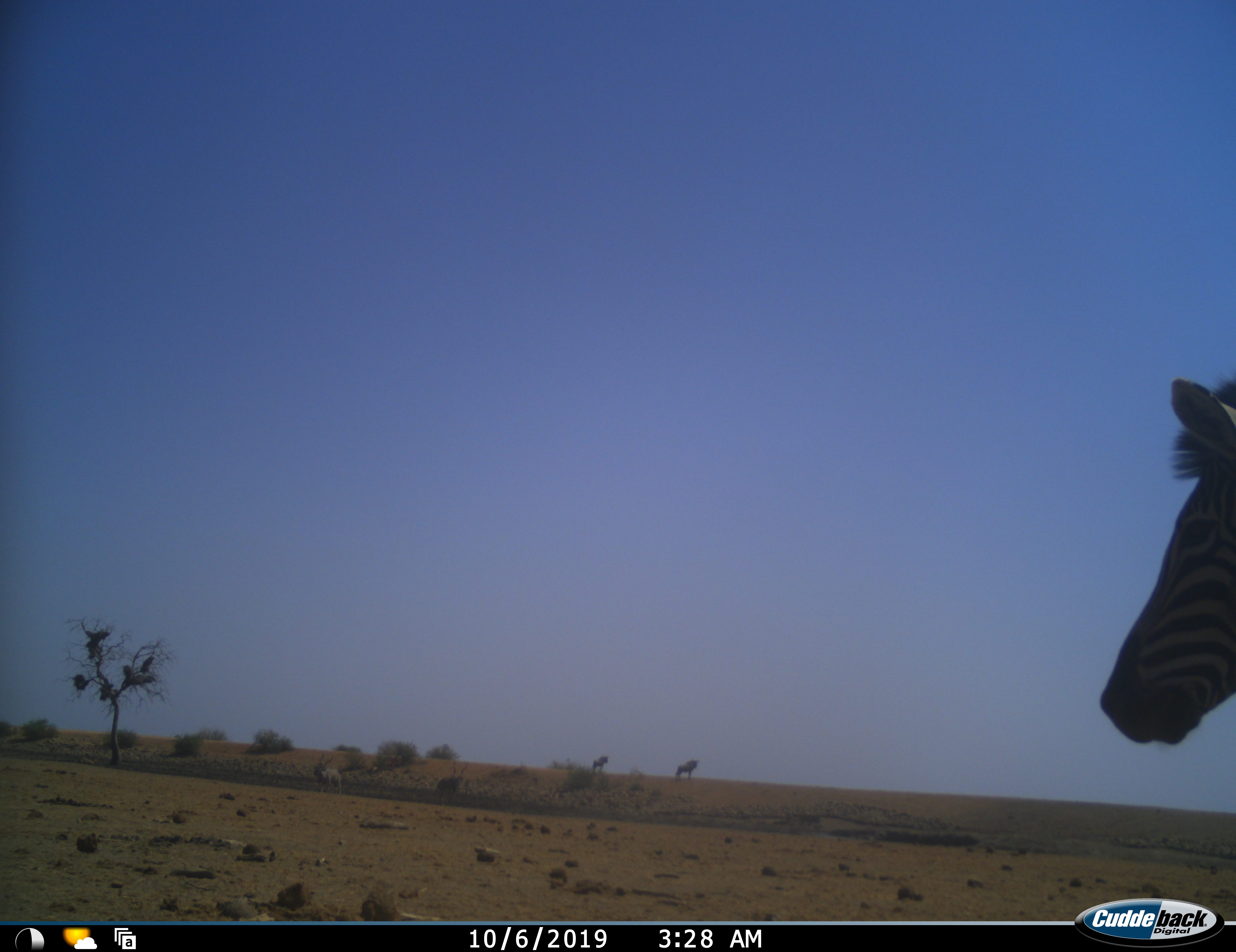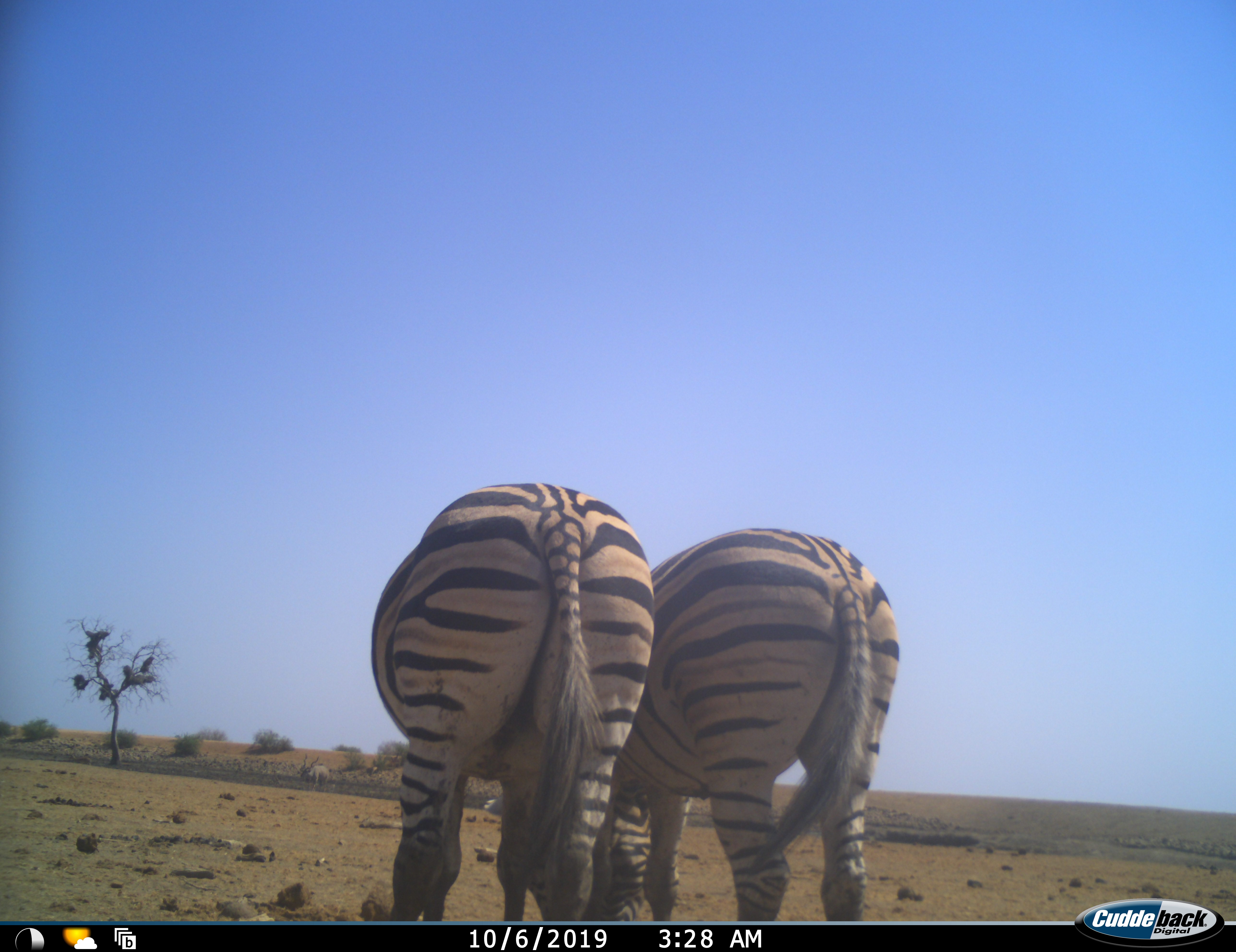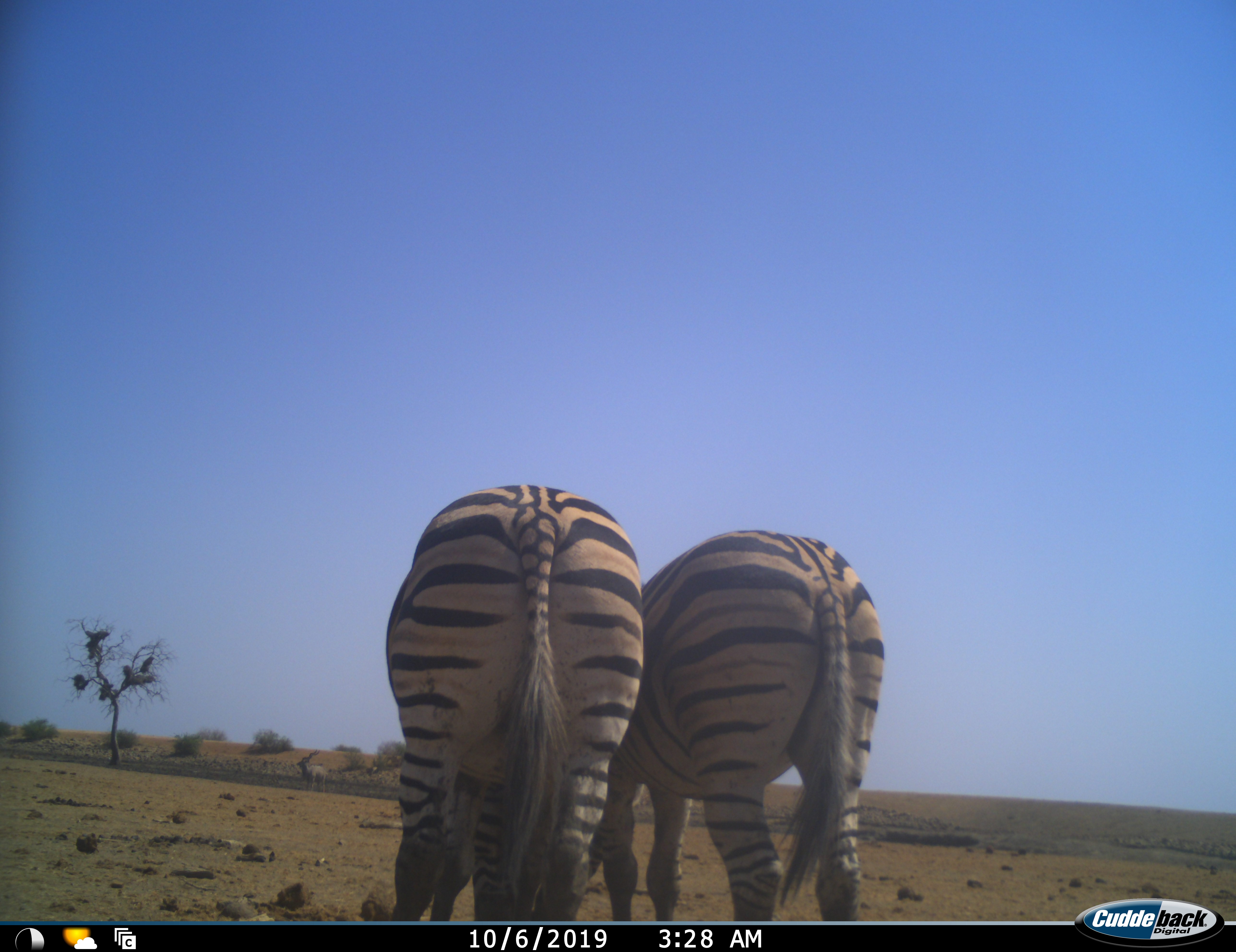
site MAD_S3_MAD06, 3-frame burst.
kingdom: Animalia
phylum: Chordata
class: Mammalia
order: Artiodactyla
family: Bovidae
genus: Connochaetes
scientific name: Connochaetes taurinus taurinus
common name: blue wildebeest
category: wildebeestblue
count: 2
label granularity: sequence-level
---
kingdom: Animalia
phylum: Chordata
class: Mammalia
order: Perissodactyla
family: Equidae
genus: Equus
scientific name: Equus quagga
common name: plains zebra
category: zebraplains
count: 2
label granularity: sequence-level